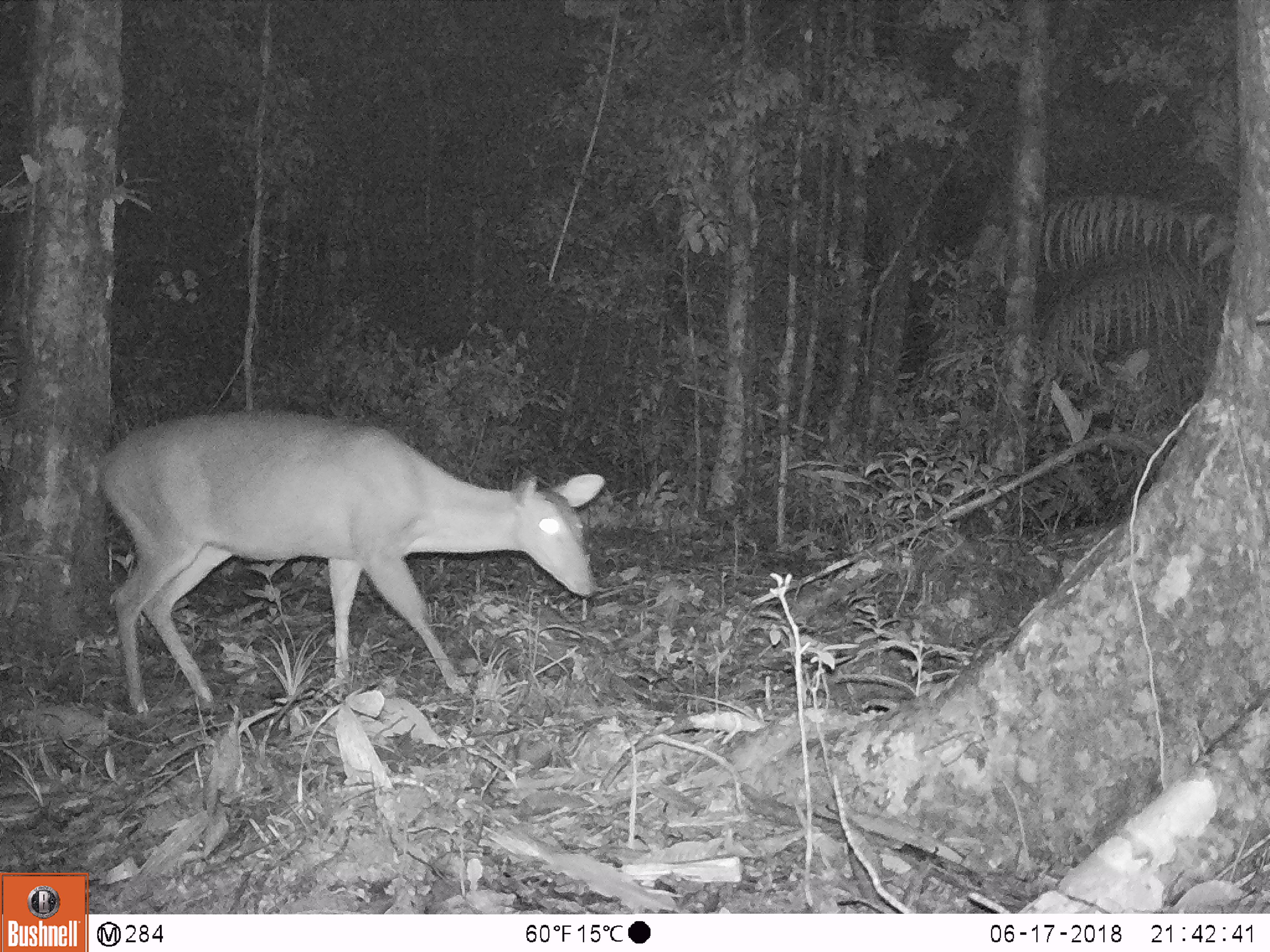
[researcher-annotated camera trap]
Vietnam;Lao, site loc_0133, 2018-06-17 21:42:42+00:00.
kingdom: Animalia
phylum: Chordata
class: Mammalia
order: Artiodactyla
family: Cervidae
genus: Muntiacus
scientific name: Muntiacus vuquangensis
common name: large-antlered muntjac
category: large antlered muntjac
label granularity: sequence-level